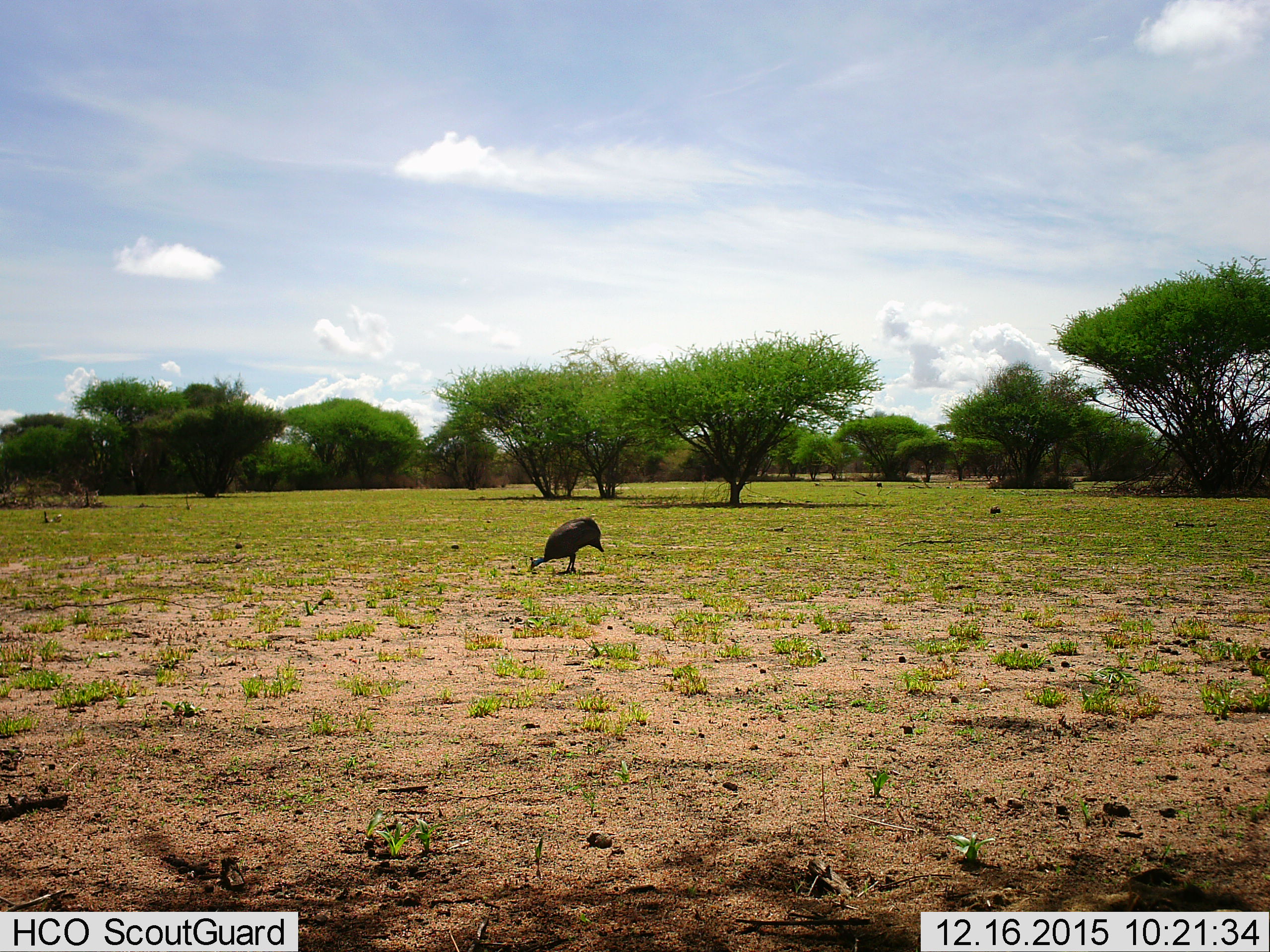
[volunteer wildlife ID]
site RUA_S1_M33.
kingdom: Animalia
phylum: Chordata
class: Aves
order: Galliformes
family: Numididae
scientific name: Numididae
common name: guineafowl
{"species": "guineafowl (Numididae)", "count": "1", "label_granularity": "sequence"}